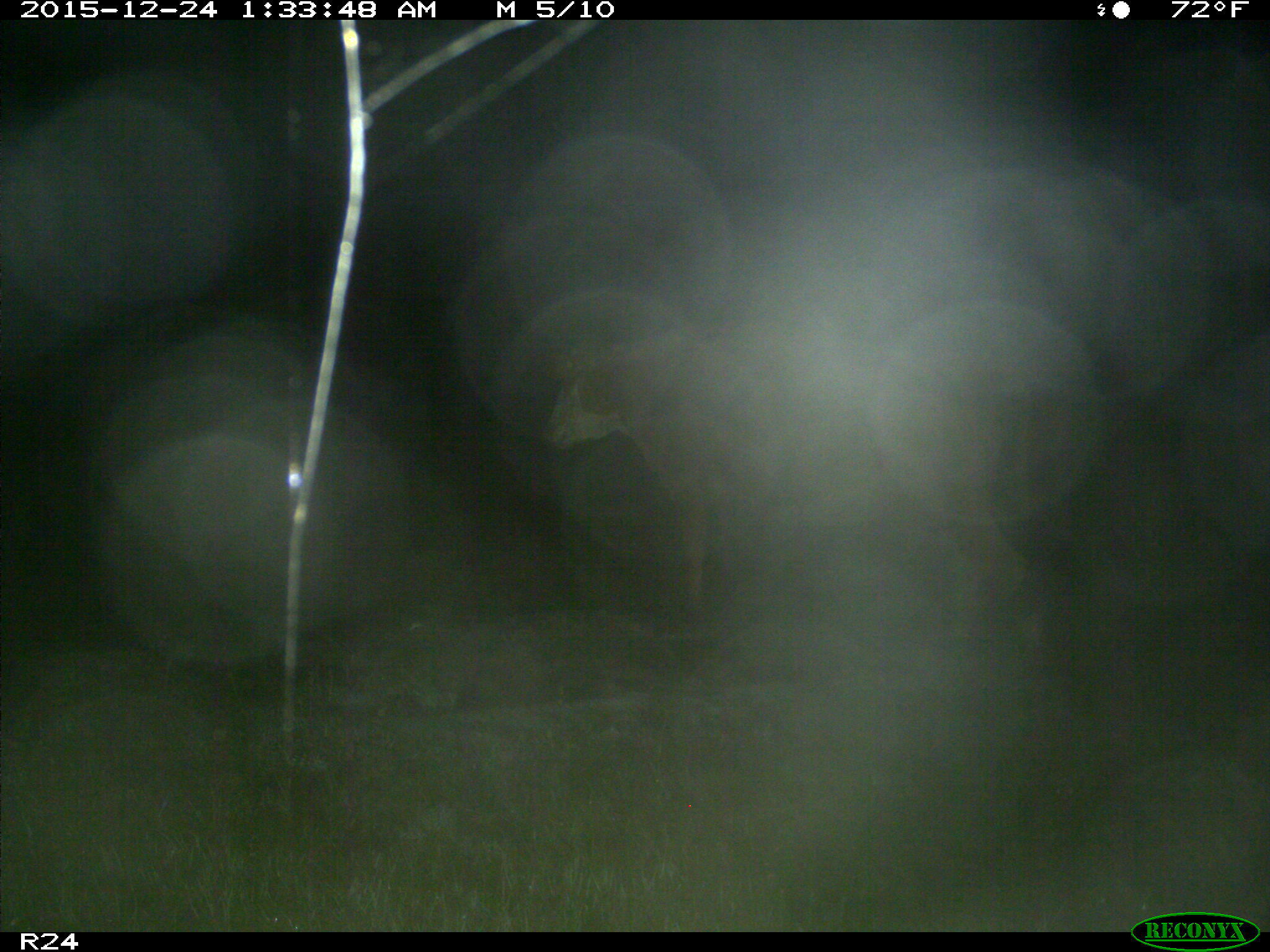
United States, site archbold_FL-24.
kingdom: Animalia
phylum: Chordata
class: Mammalia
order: Artiodactyla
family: Bovidae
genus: Bos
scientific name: Bos taurus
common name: domestic cow